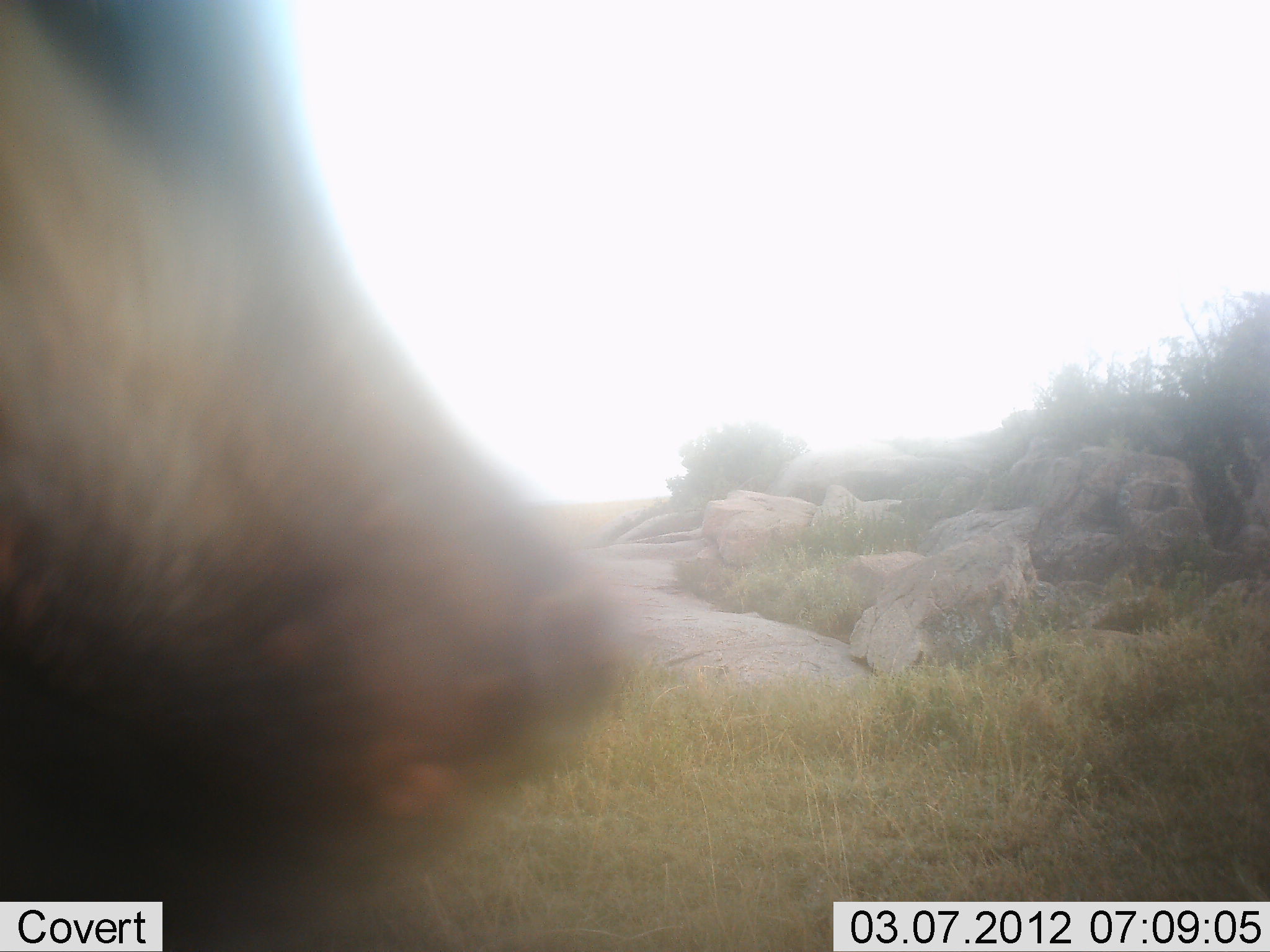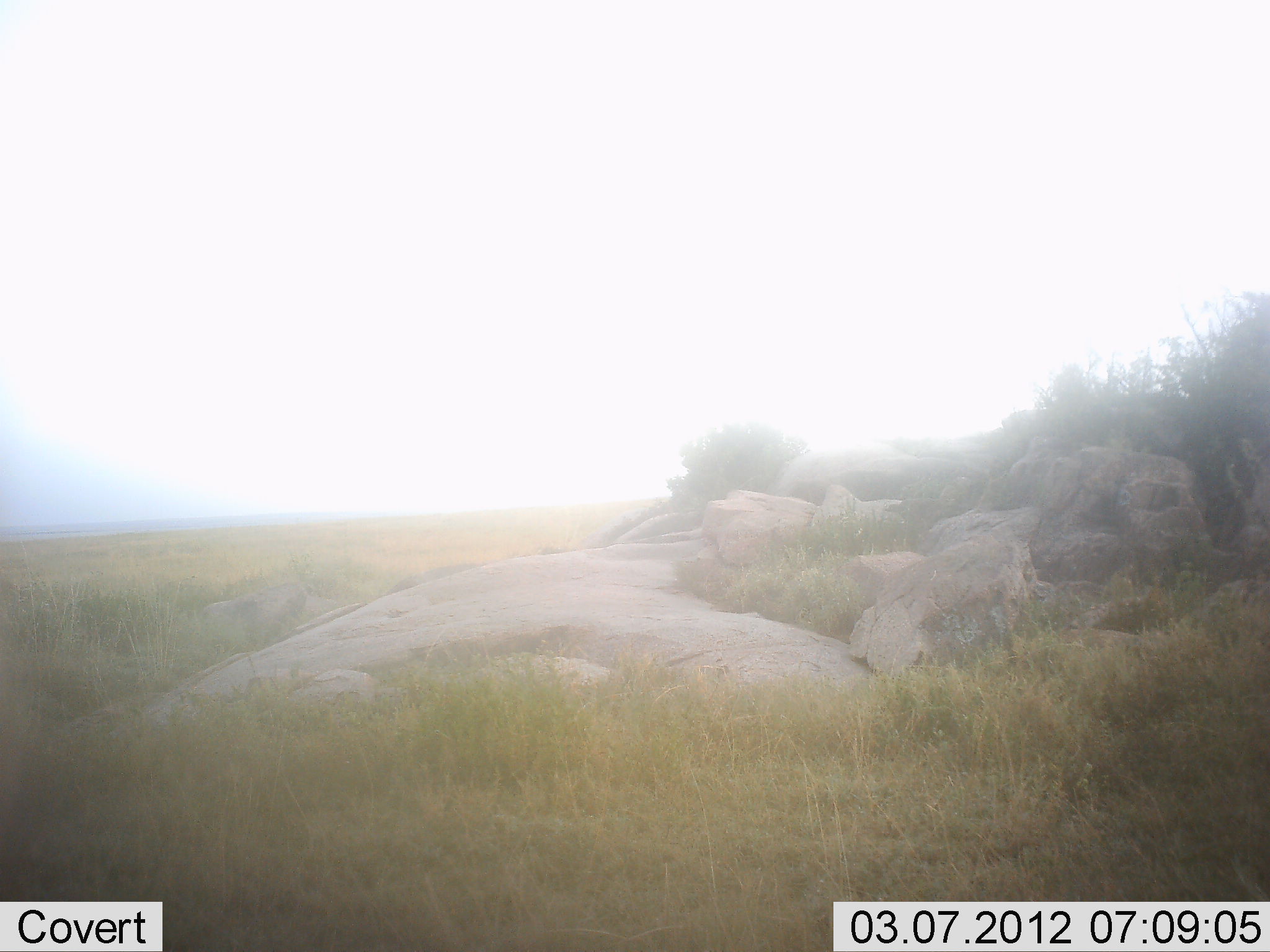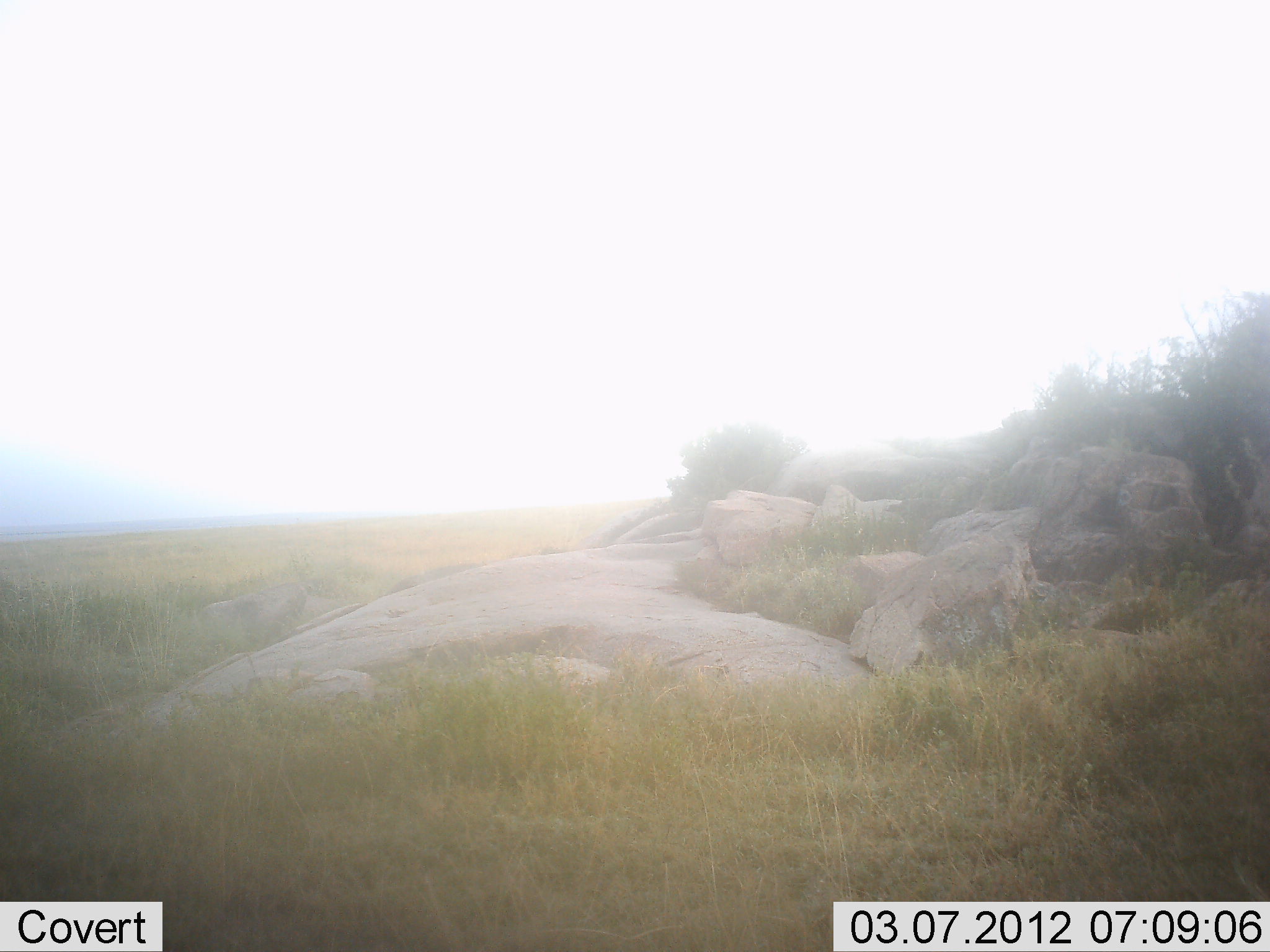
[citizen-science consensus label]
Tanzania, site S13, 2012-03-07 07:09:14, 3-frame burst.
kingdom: Animalia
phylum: Chordata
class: Mammalia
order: Artiodactyla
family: Suidae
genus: Phacochoerus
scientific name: Phacochoerus africanus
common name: warthog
Warthog (Phacochoerus africanus), count 1. Behavior (volunteer vote fractions): standing 0%, resting 0%, moving 100%, interacting 0%. Young present (vote fraction): 0%. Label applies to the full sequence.